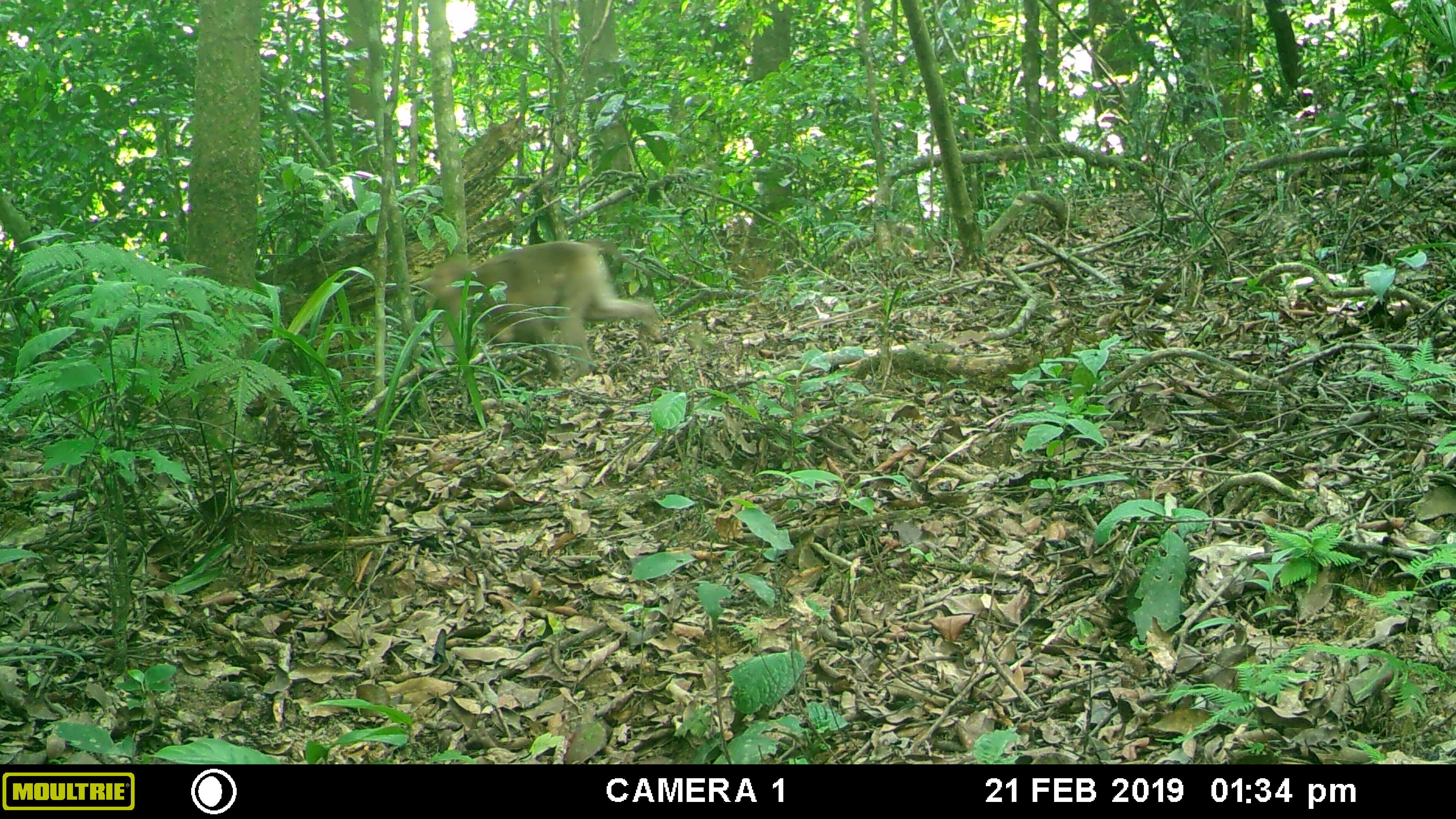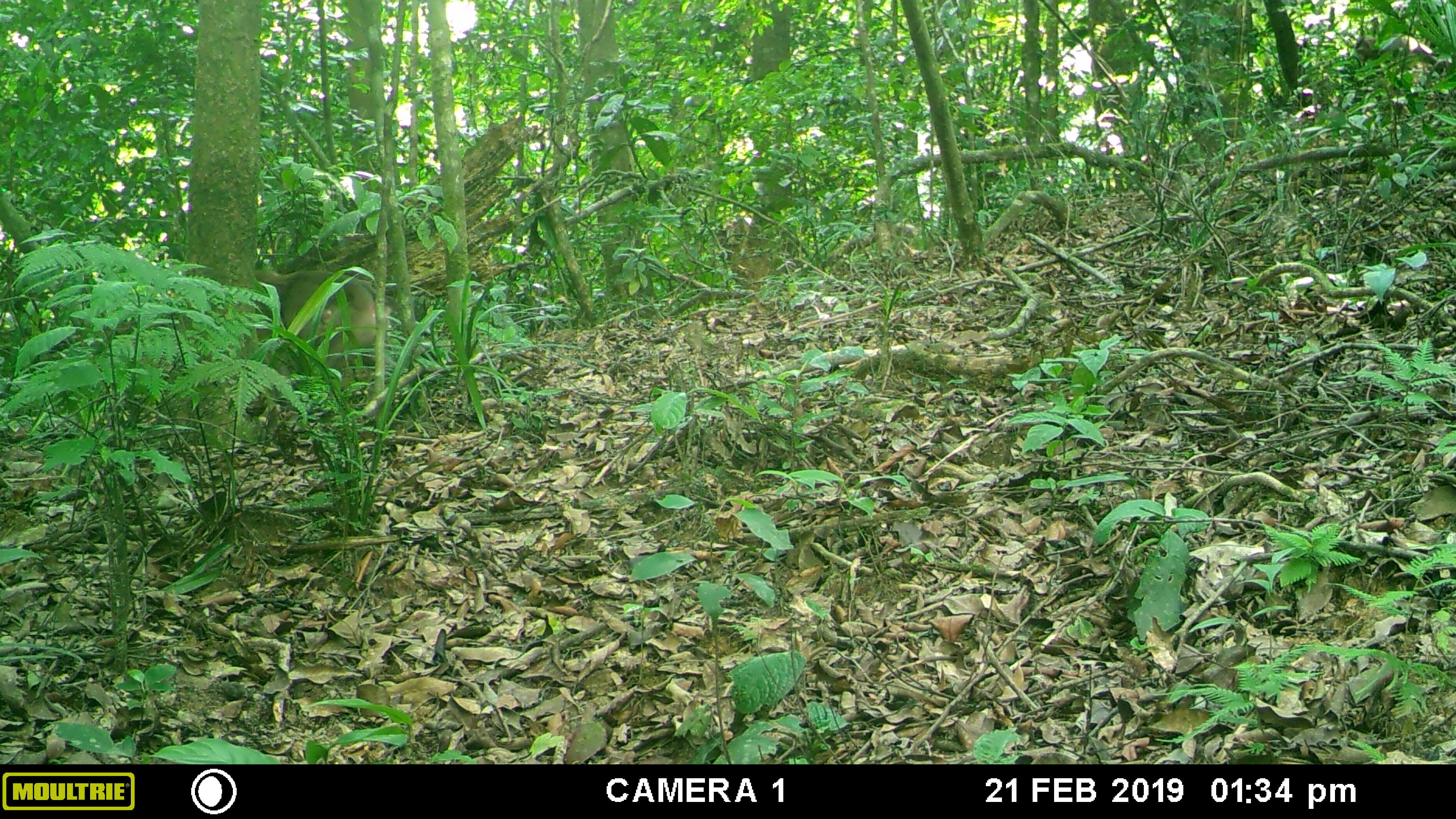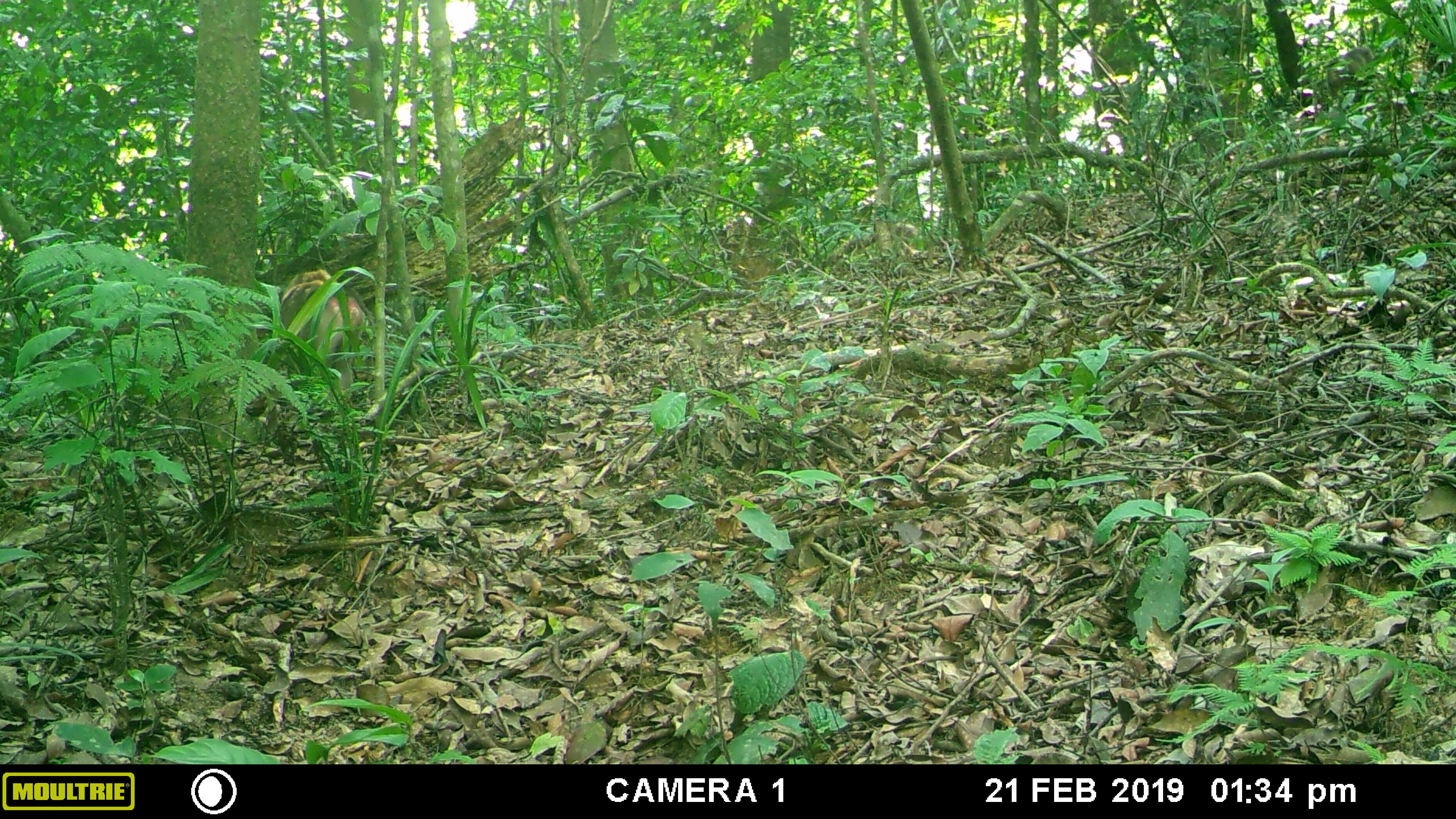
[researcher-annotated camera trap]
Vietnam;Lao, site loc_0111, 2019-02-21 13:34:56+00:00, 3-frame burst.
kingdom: Animalia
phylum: Chordata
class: Mammalia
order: Primates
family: Cercopithecidae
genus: Macaca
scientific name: Macaca nemestrina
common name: pig-tailed macaque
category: pig tailed macaque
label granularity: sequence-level